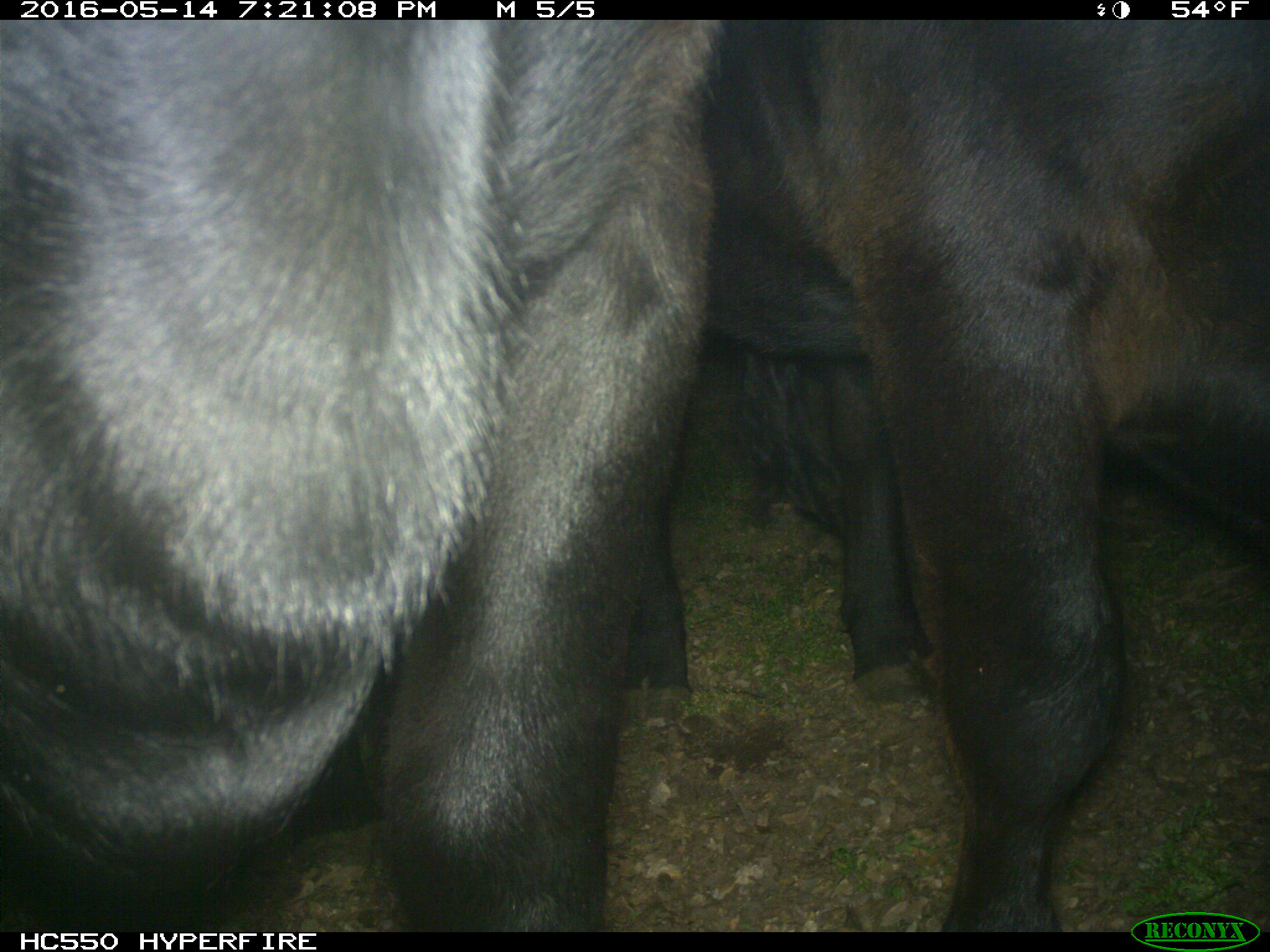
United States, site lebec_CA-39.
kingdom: Animalia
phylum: Chordata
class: Mammalia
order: Artiodactyla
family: Bovidae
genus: Bos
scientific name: Bos taurus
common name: domestic cow